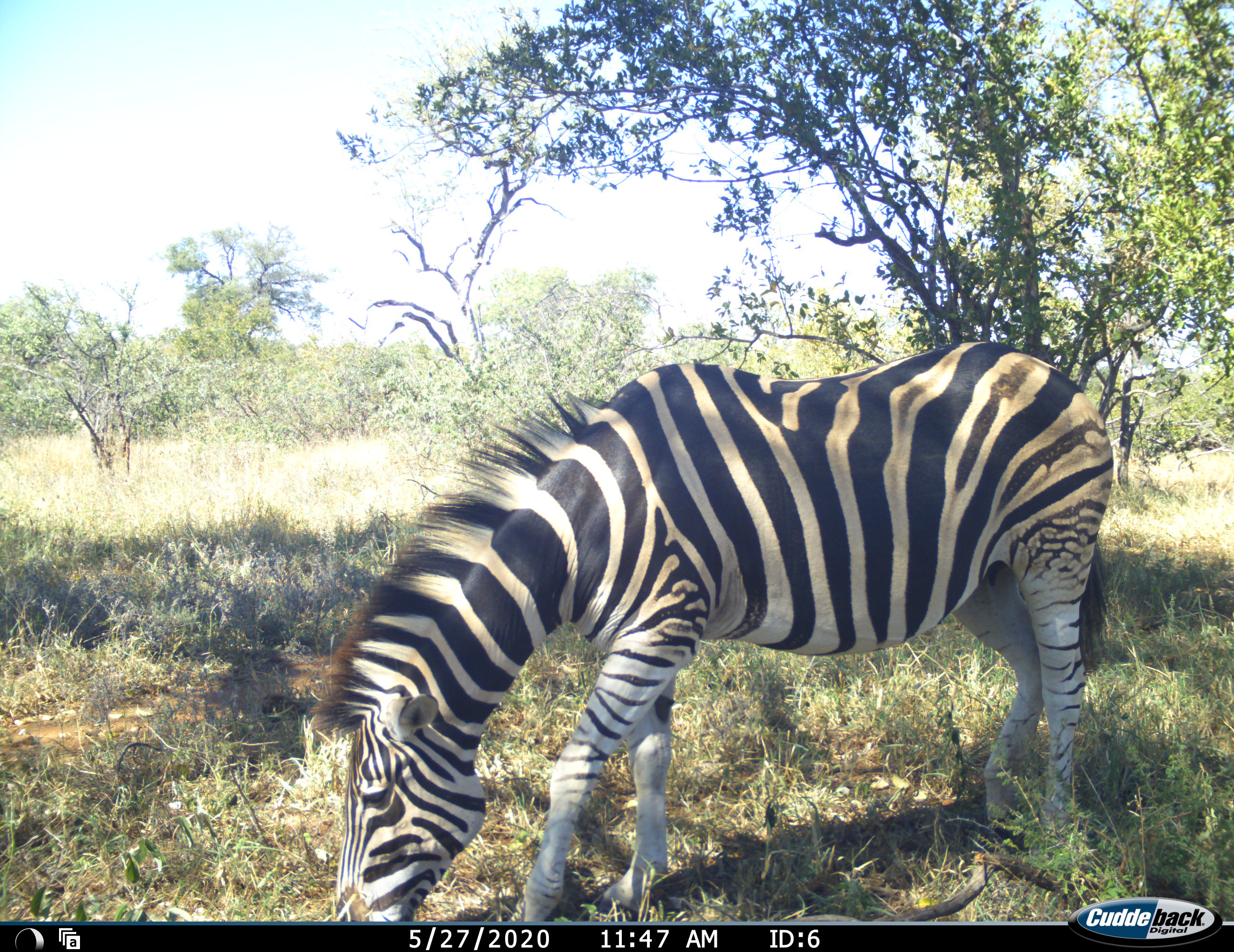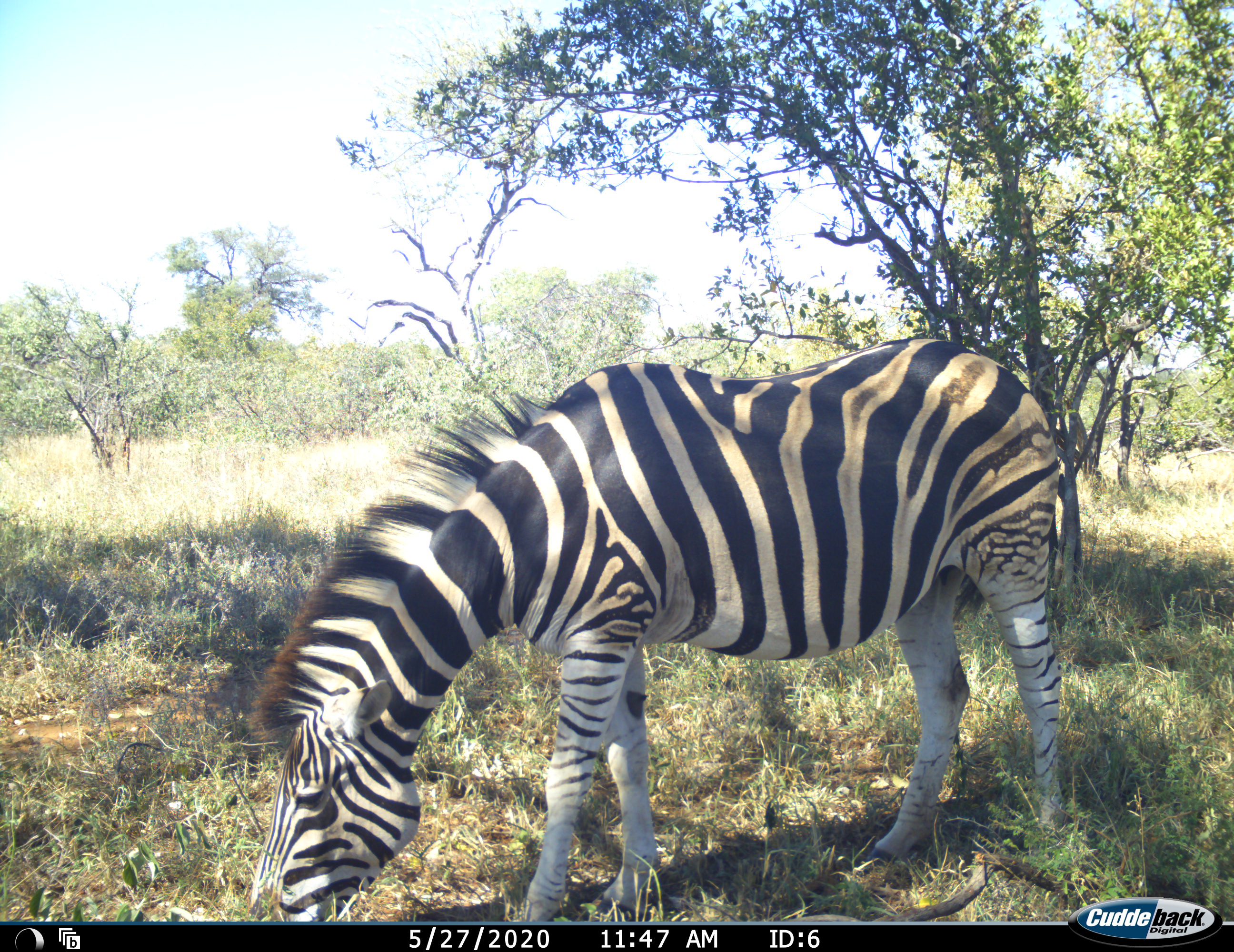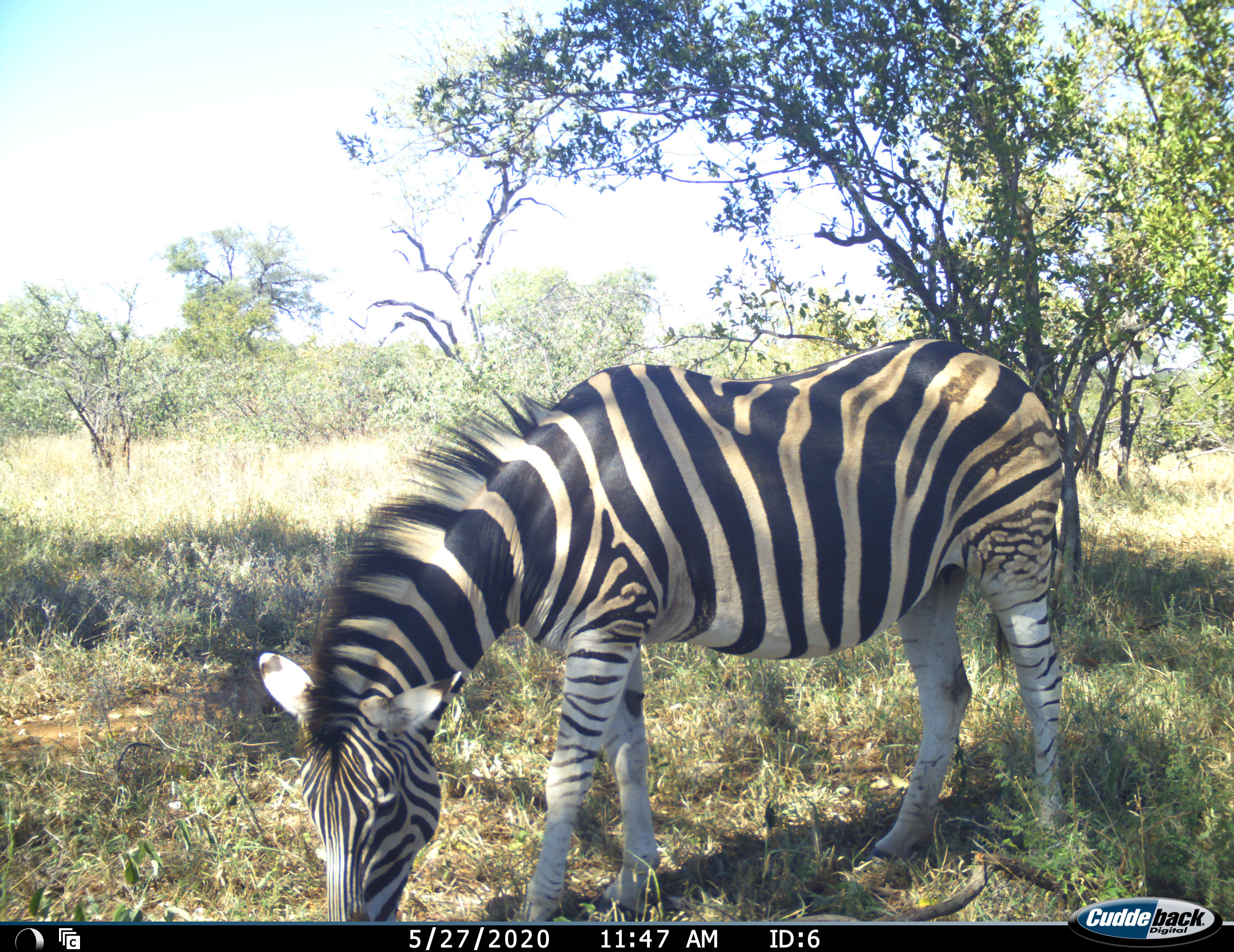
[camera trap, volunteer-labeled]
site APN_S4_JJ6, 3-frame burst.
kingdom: Animalia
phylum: Chordata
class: Mammalia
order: Perissodactyla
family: Equidae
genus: Equus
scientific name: Equus quagga burchellii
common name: burchell's zebra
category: zebraburchells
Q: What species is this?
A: Zebraburchells (burchell's zebra) (Equus quagga burchellii).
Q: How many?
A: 1.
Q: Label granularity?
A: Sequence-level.